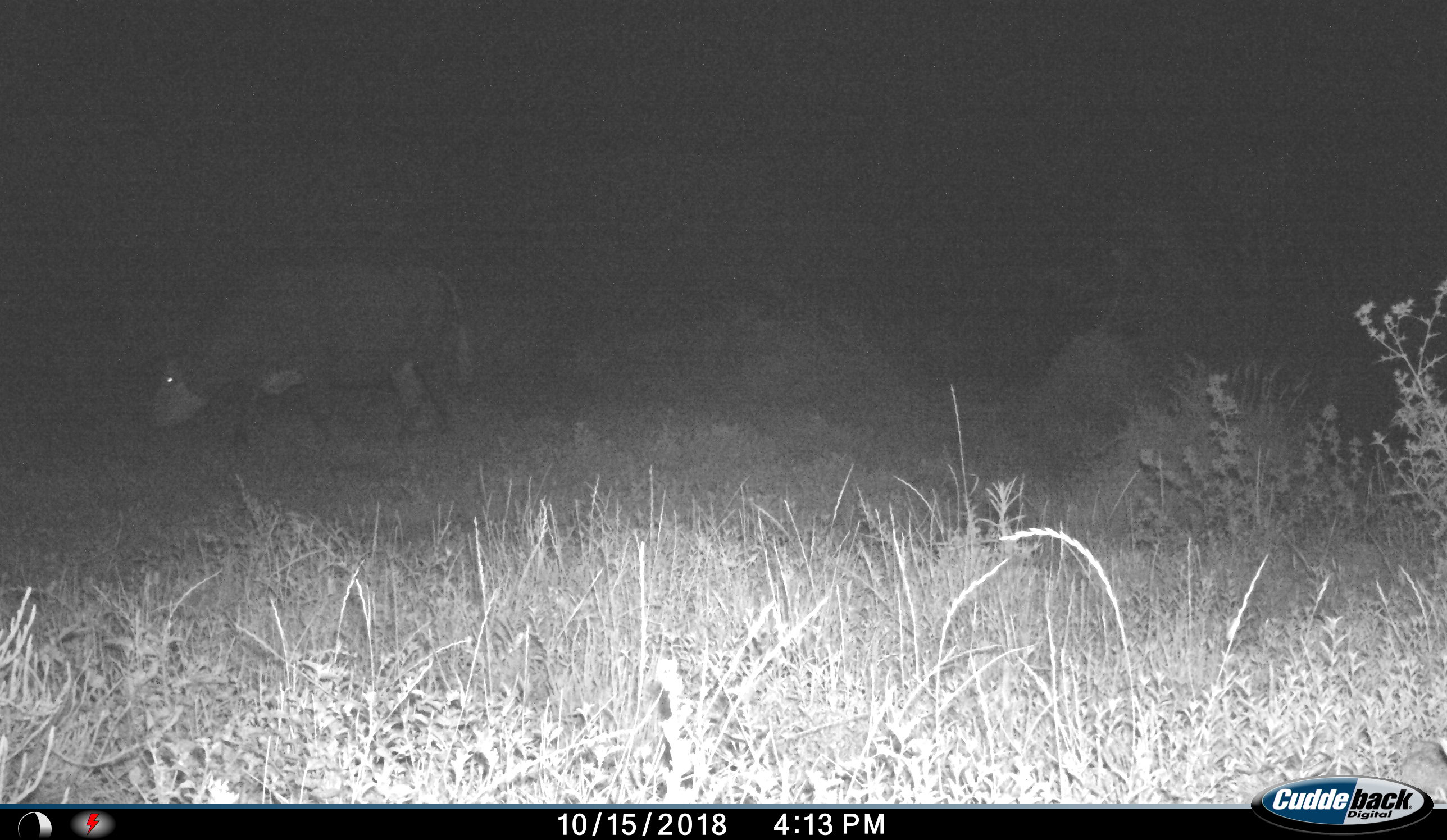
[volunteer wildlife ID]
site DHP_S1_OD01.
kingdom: Animalia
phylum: Chordata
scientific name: Vertebrata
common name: domestic animal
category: domesticanimal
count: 1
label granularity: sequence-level